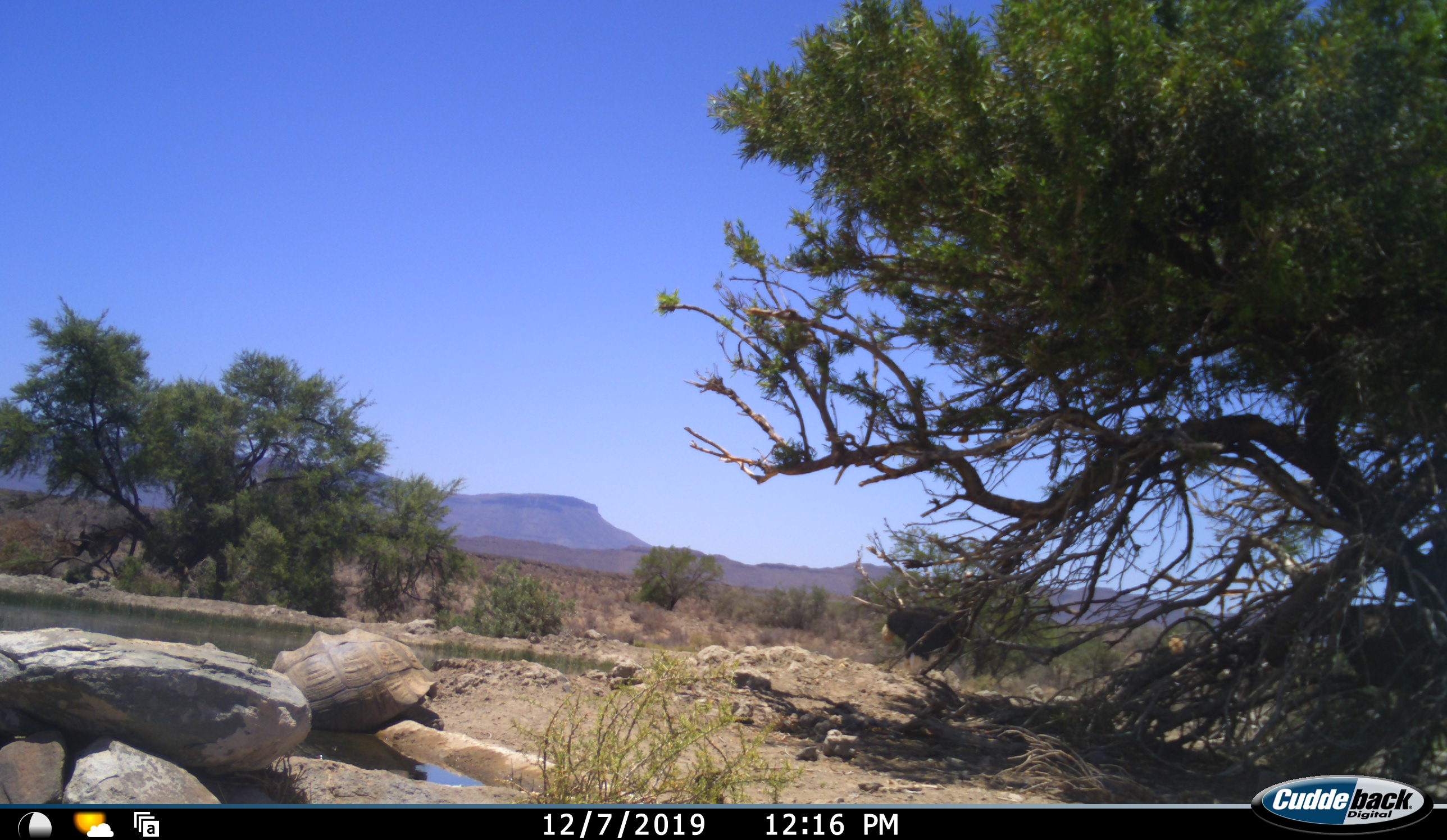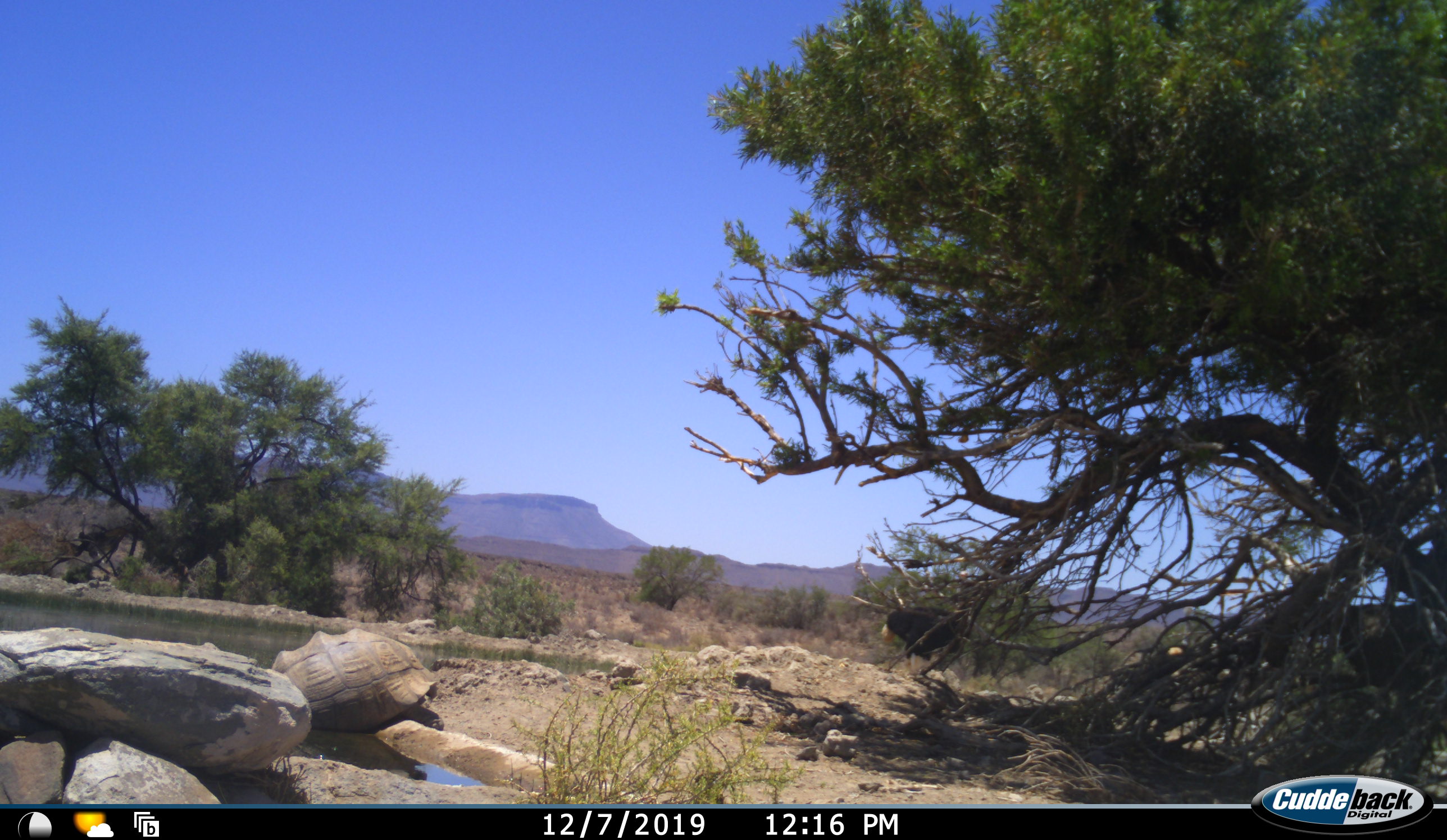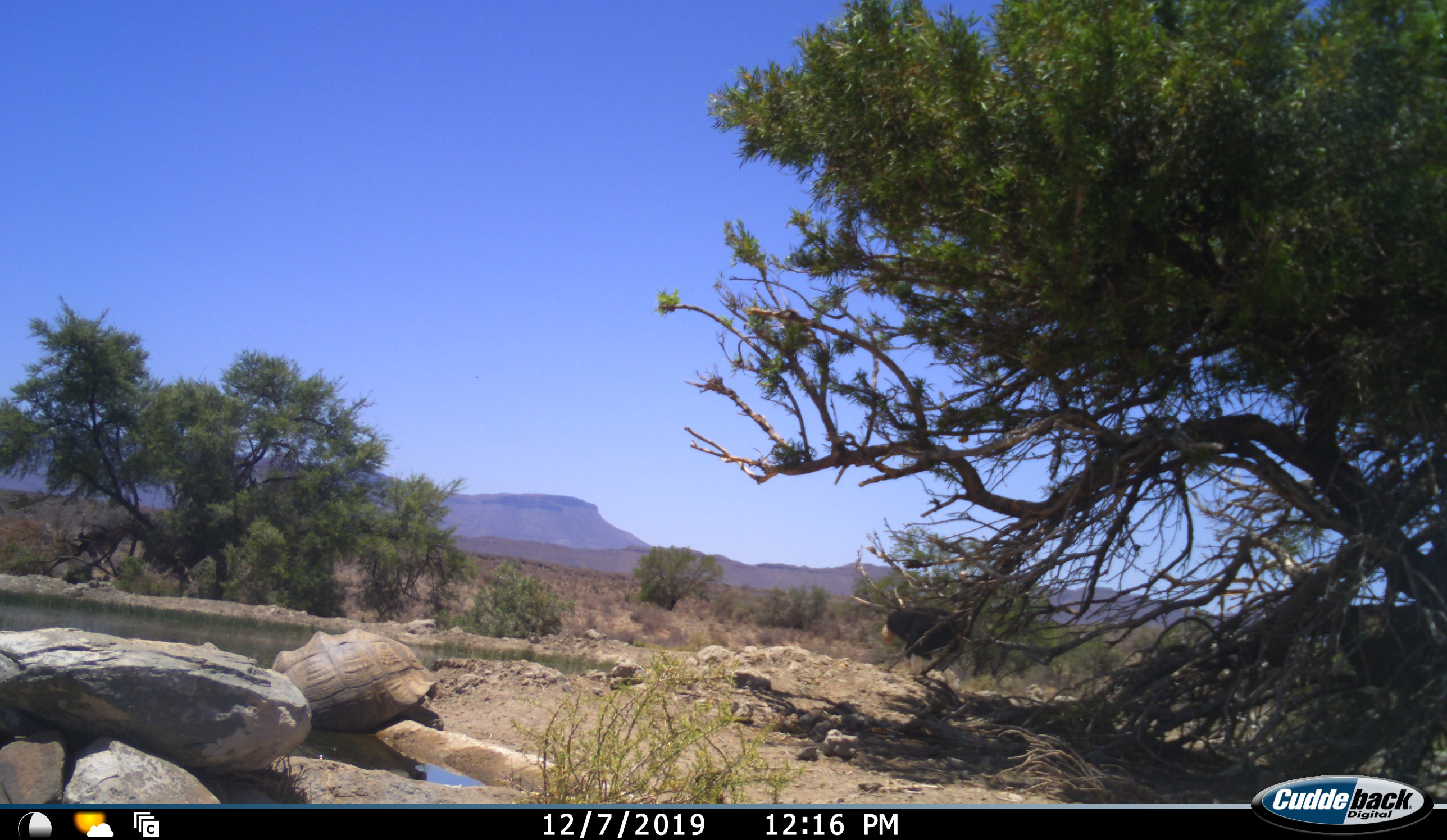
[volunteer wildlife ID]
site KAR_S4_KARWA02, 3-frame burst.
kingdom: Animalia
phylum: Chordata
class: Reptilia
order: Testudines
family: Testudinidae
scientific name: Testudinidae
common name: tortoise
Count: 1.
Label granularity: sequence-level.